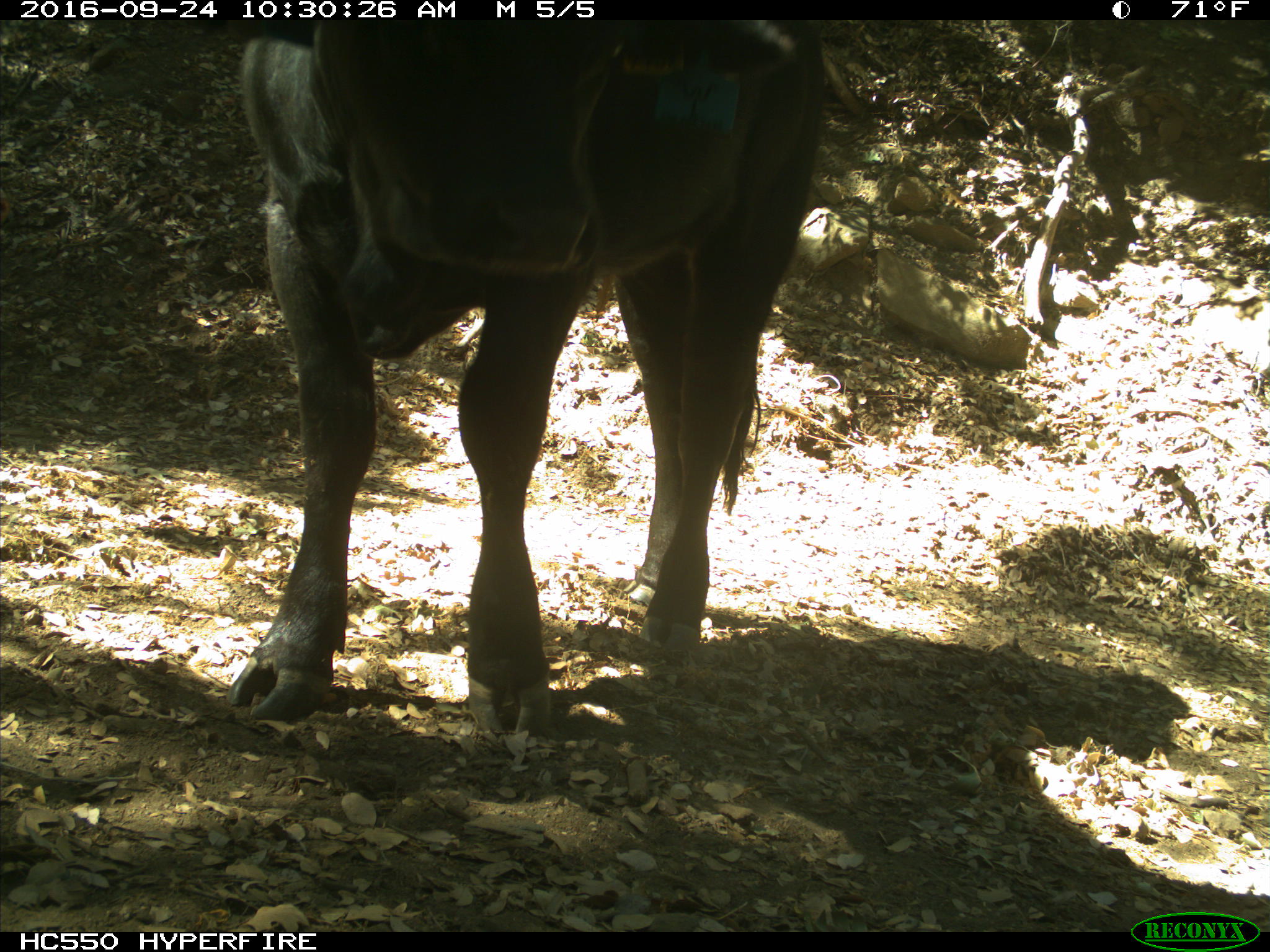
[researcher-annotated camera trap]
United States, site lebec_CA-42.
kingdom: Animalia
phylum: Chordata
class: Mammalia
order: Artiodactyla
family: Bovidae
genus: Bos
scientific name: Bos taurus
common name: domestic cow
Bos taurus (domestic cow).